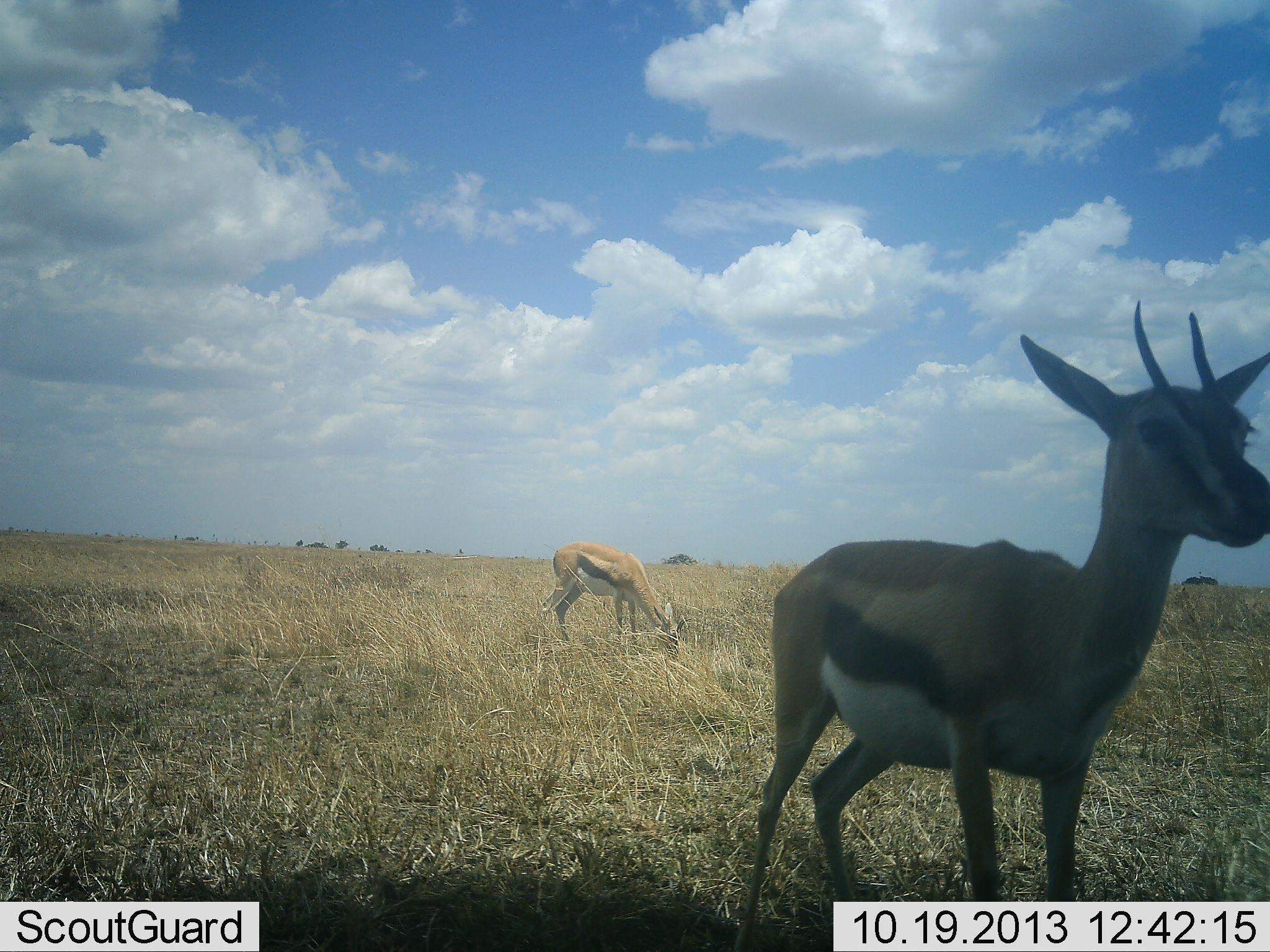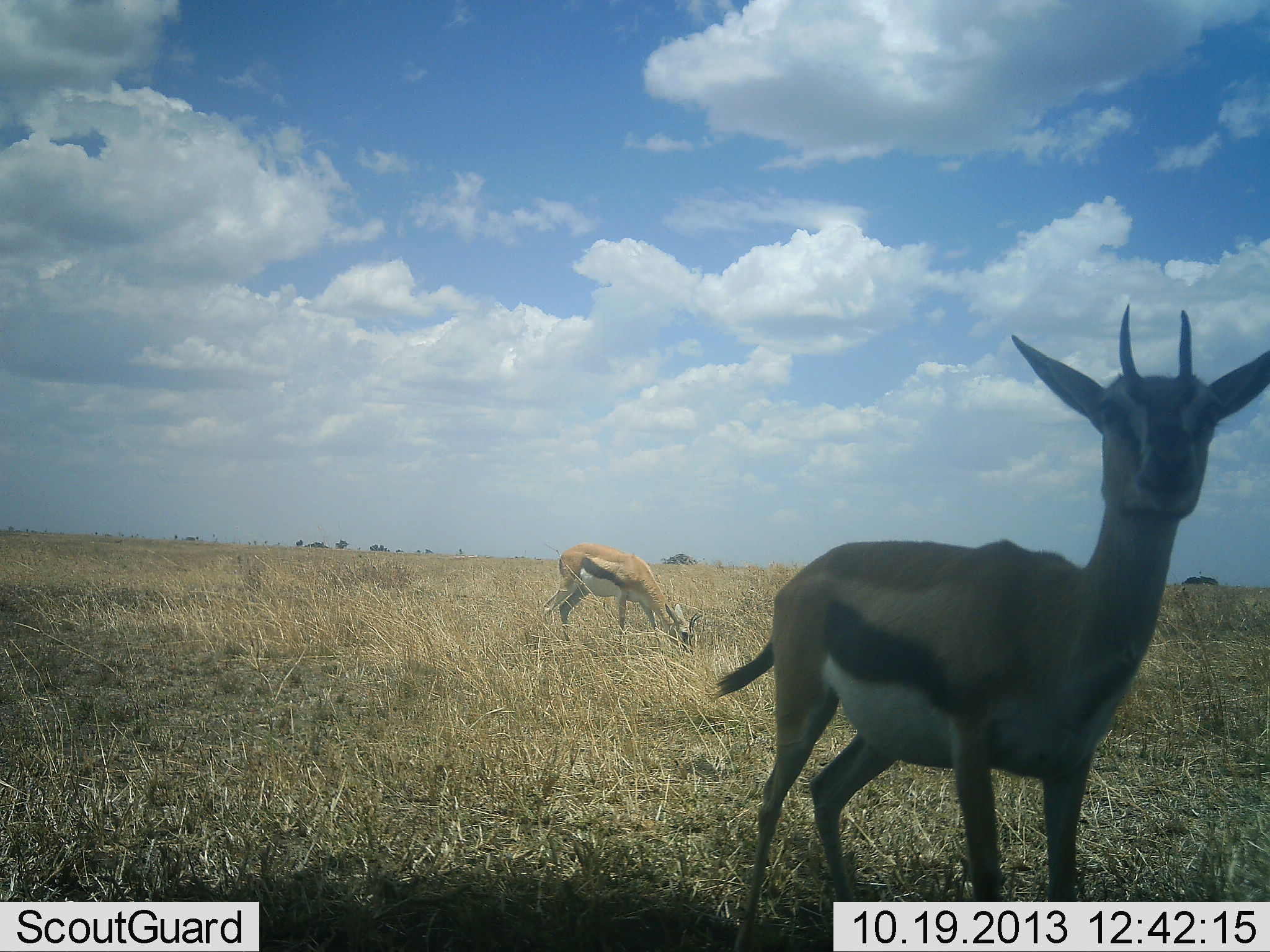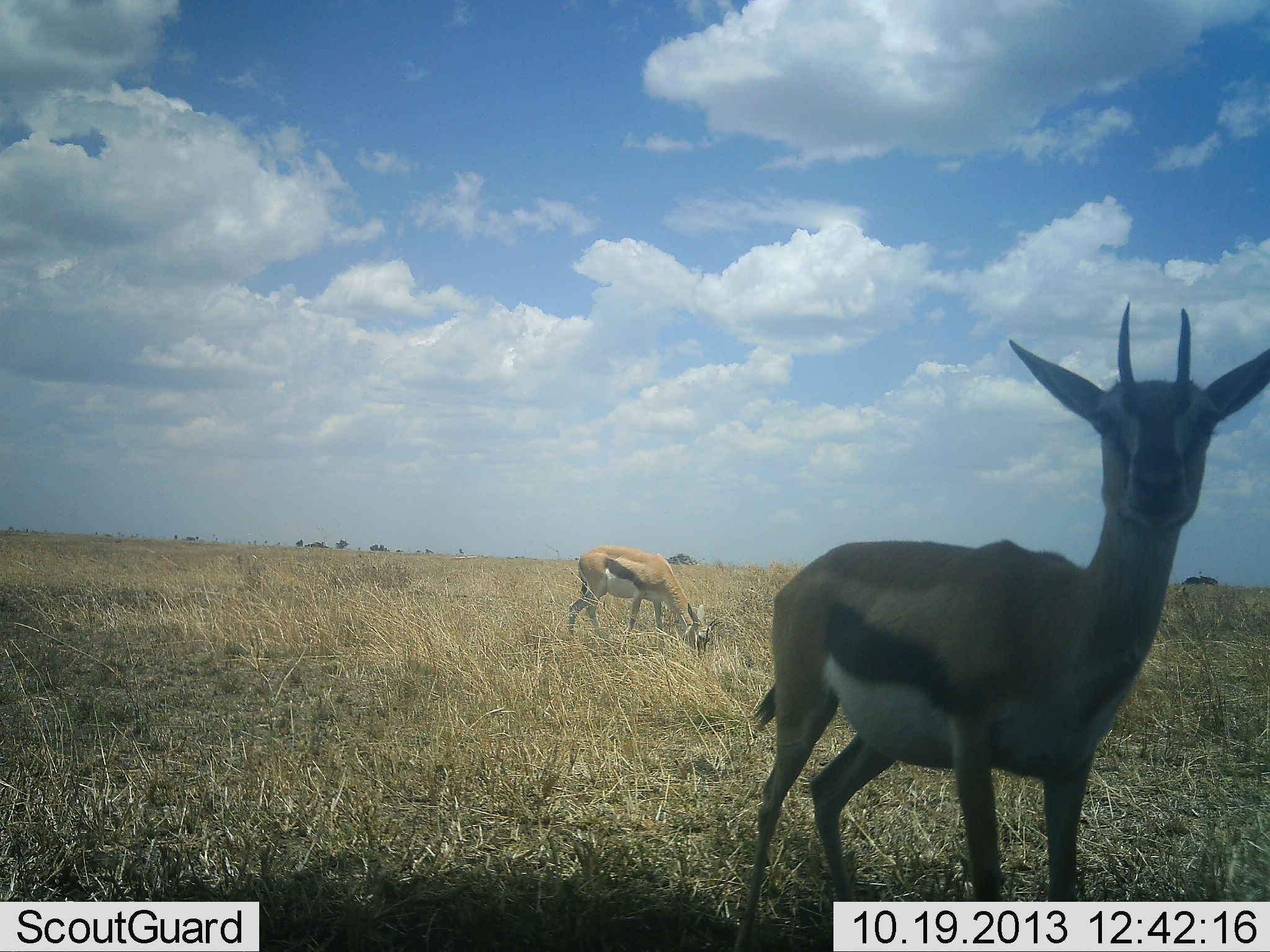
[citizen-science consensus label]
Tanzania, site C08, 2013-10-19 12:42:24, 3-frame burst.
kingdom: Animalia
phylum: Chordata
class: Mammalia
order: Artiodactyla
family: Bovidae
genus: Eudorcas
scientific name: Eudorcas thomsonii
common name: thomson's gazelle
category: gazellethomsons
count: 2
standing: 96%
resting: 0%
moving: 8%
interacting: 0%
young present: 0%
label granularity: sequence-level